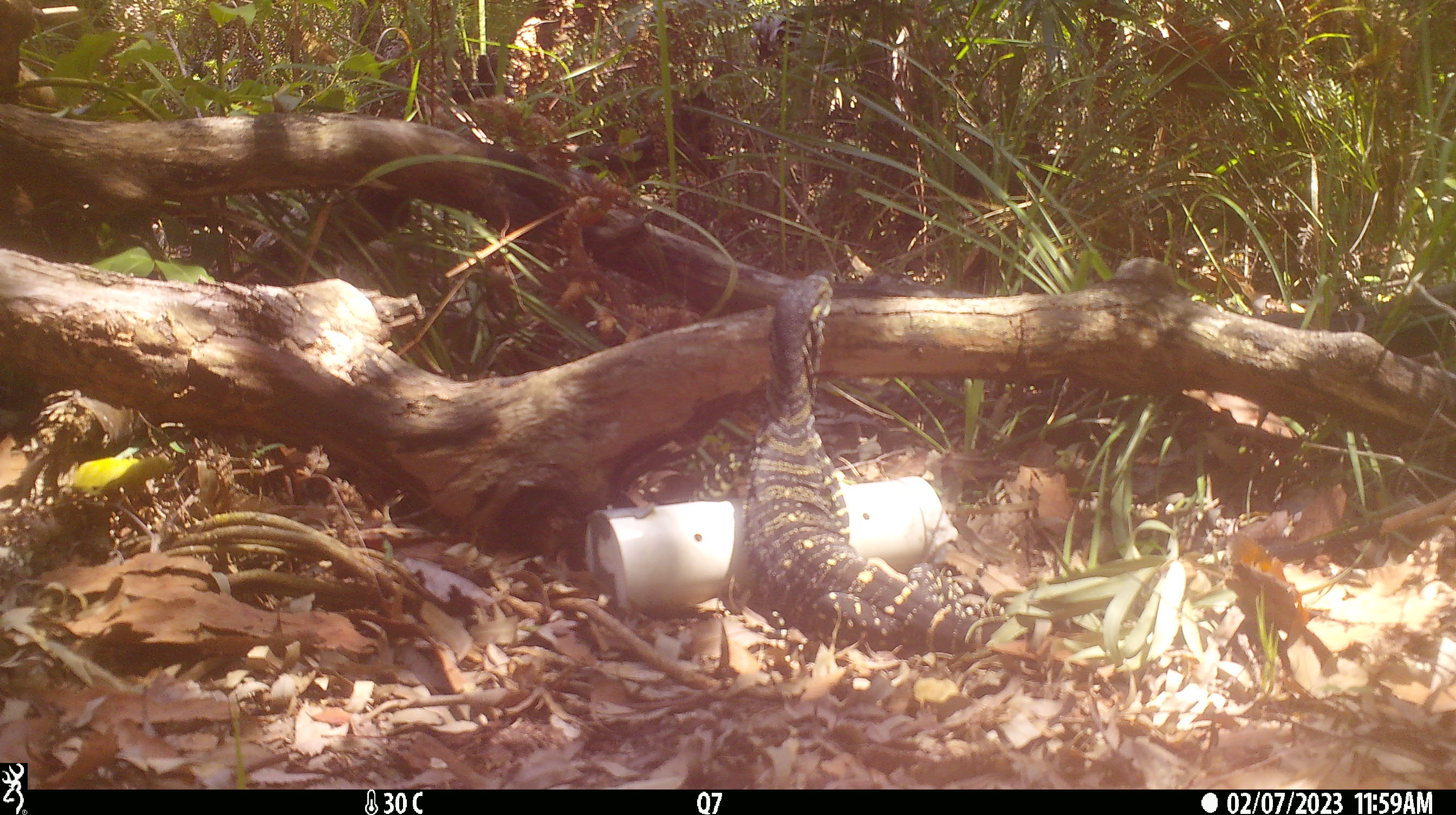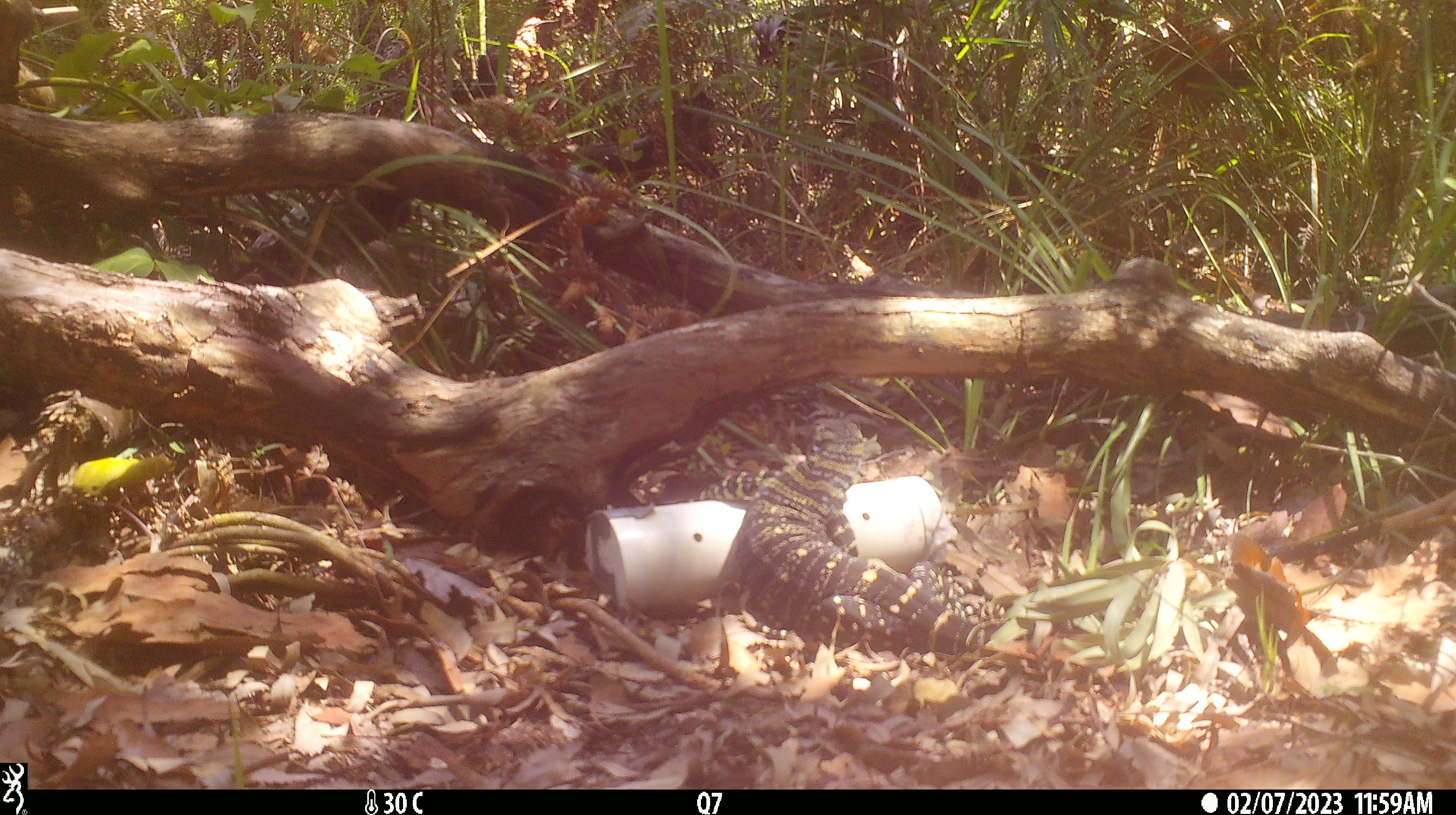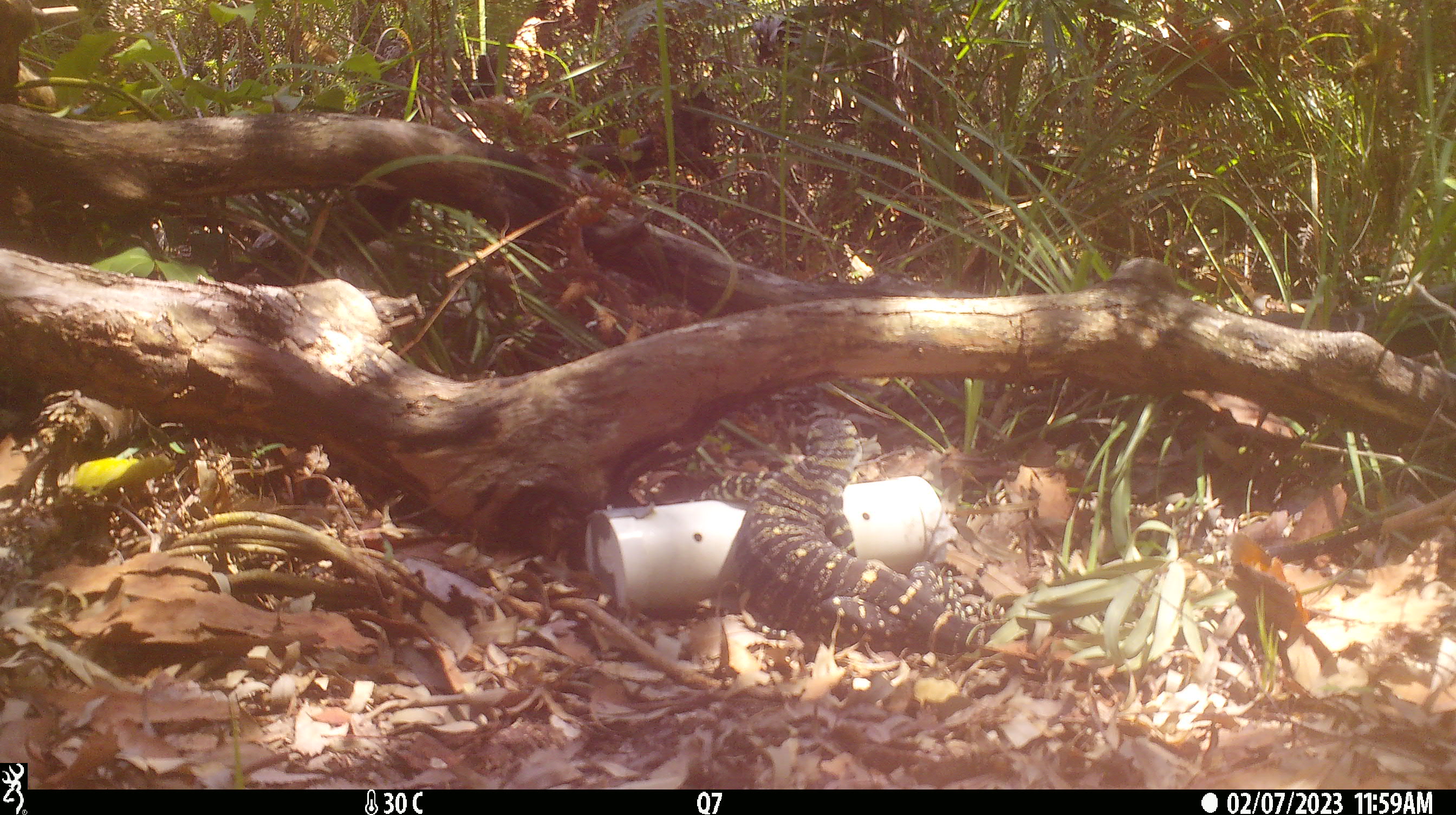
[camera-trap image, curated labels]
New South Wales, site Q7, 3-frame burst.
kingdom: Animalia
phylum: Chordata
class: Reptilia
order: Squamata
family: Varanidae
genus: Varanus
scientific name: Varanus varius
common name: lace monitor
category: goanna